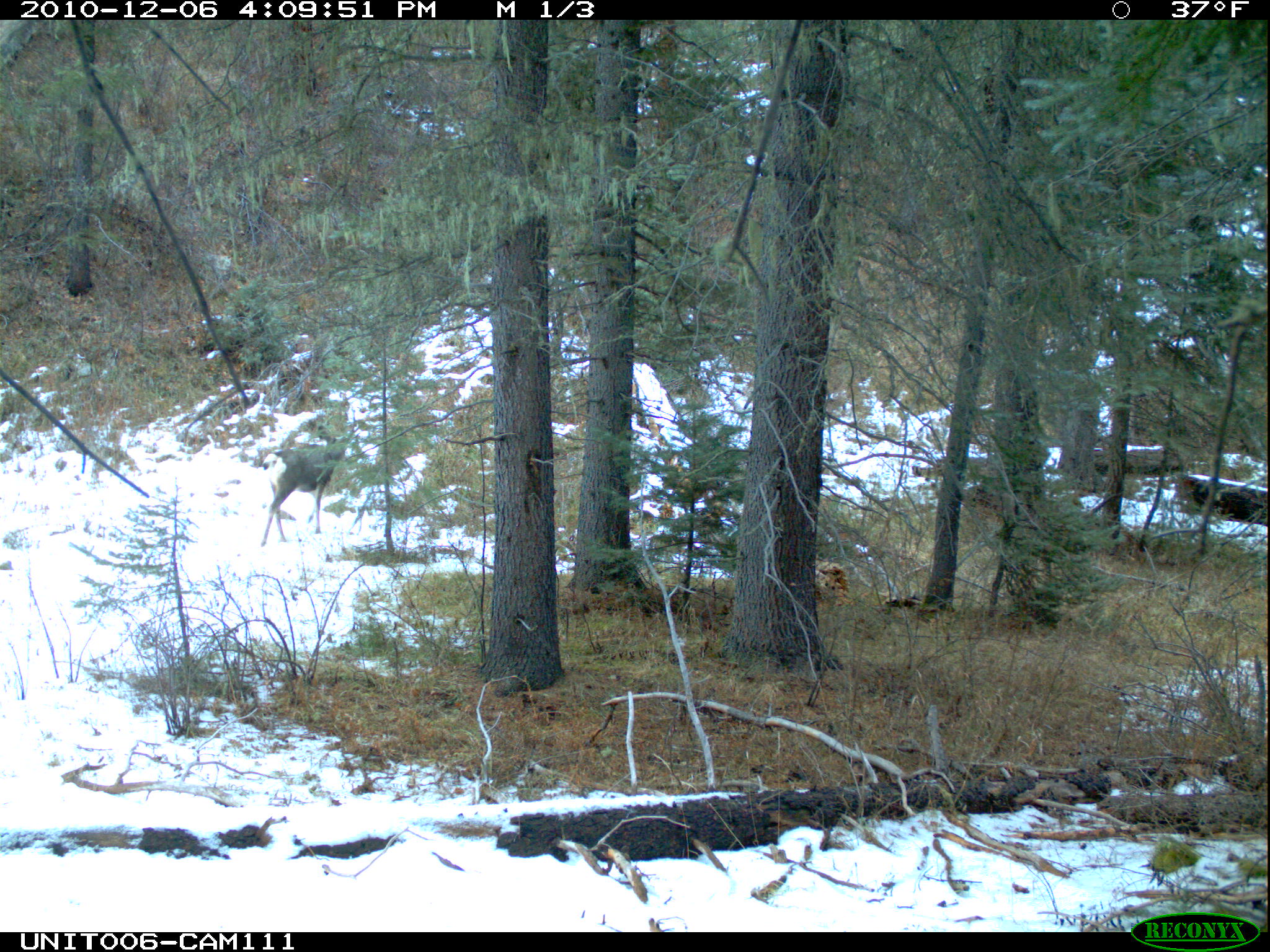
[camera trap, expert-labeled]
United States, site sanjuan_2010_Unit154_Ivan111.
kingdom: Animalia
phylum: Chordata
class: Mammalia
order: Artiodactyla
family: Cervidae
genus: Odocoileus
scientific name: Odocoileus hemionus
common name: mule deer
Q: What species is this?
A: Odocoileus hemionus (mule deer).